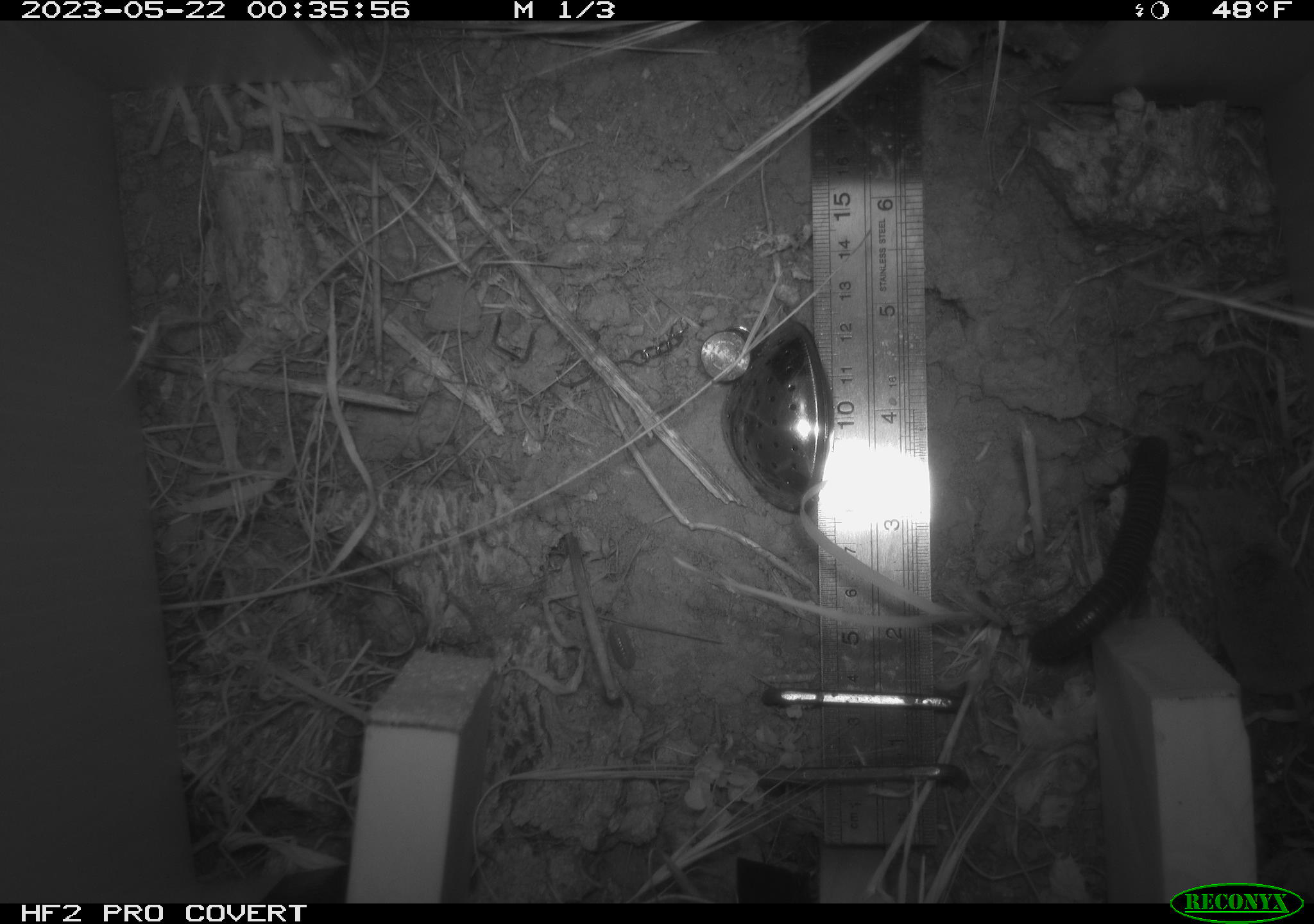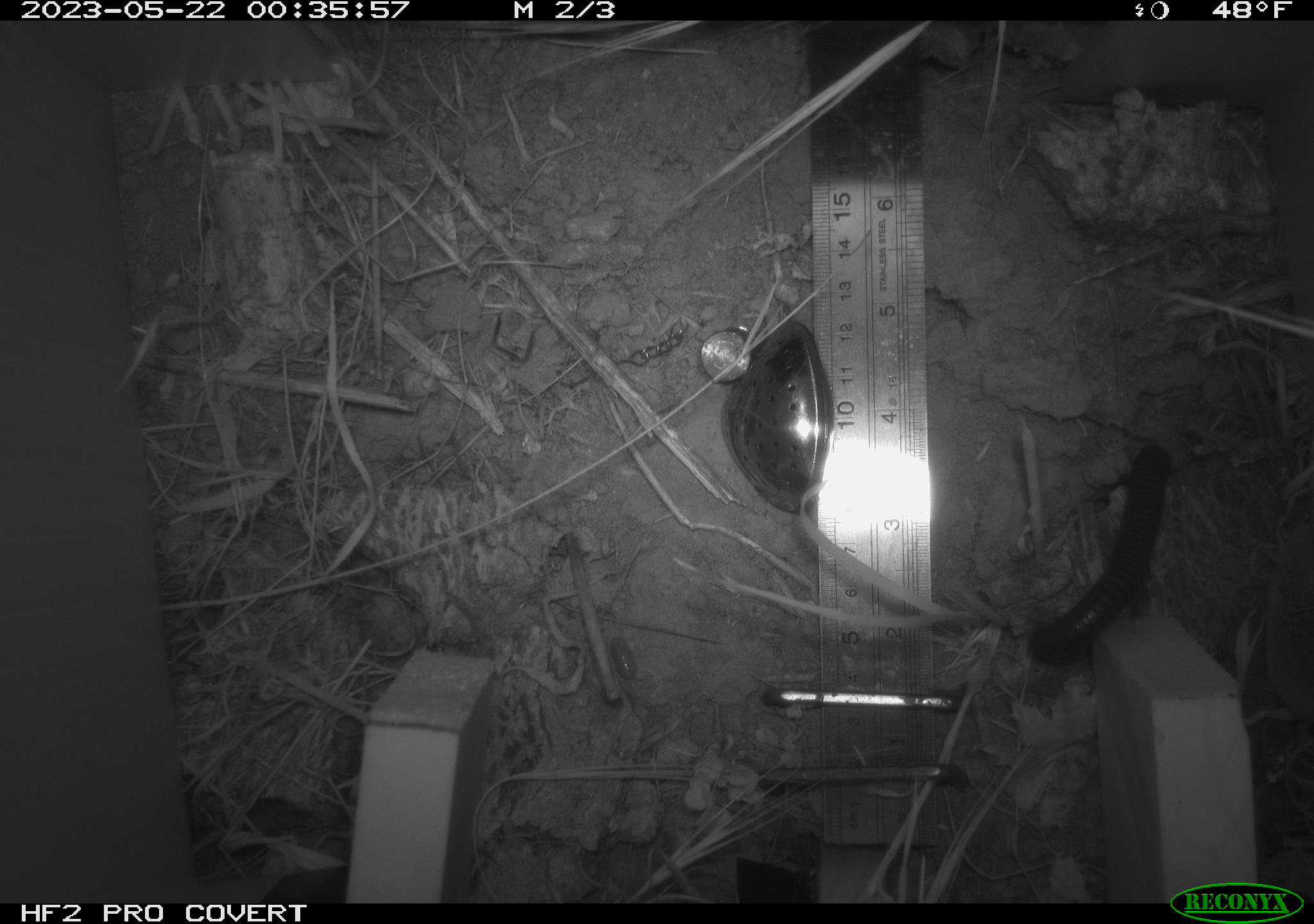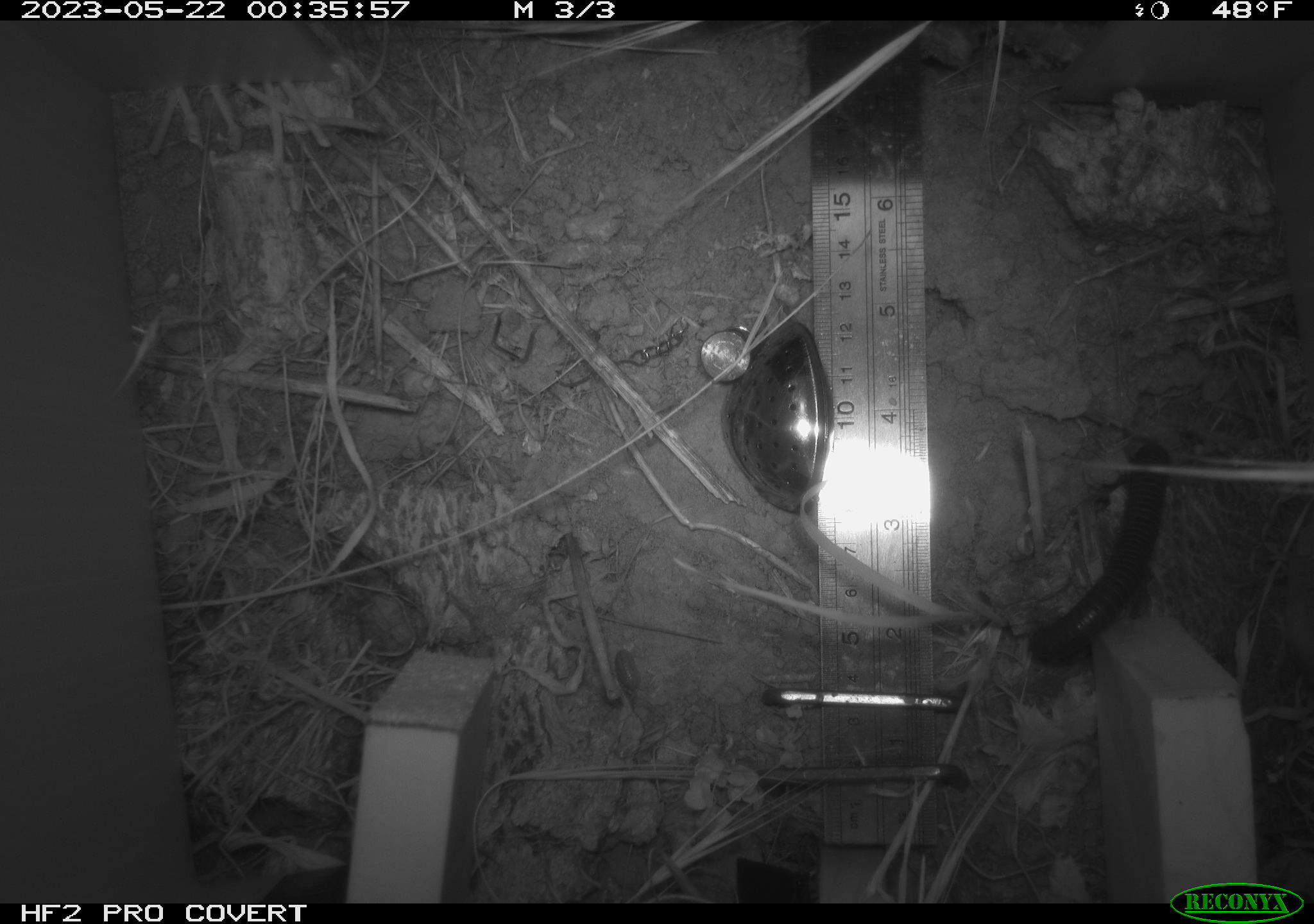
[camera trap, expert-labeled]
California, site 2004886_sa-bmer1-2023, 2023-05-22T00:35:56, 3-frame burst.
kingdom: Animalia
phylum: Arthropoda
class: Diplopoda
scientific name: Diplopoda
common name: millipedes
Millipedes (Diplopoda).